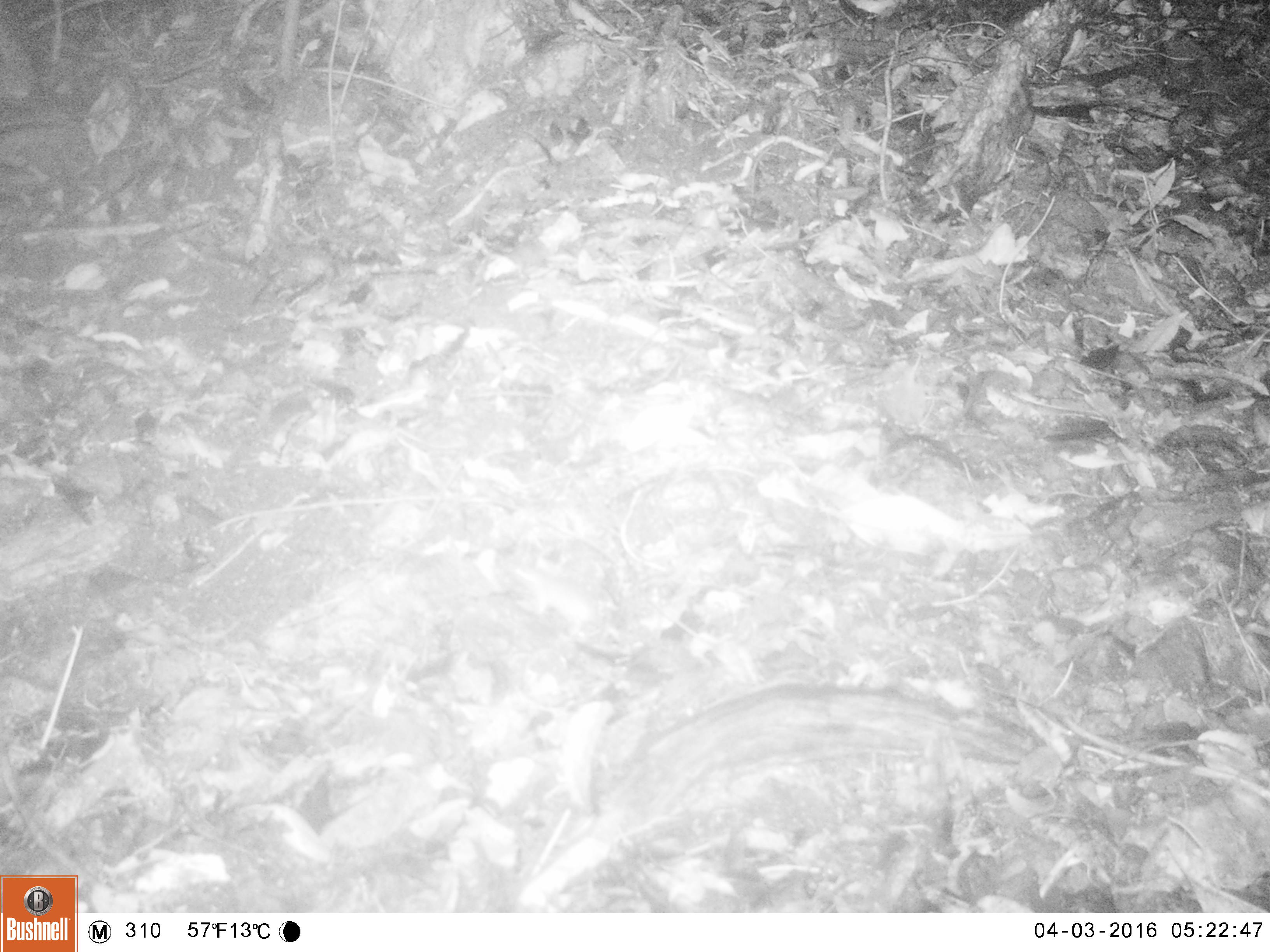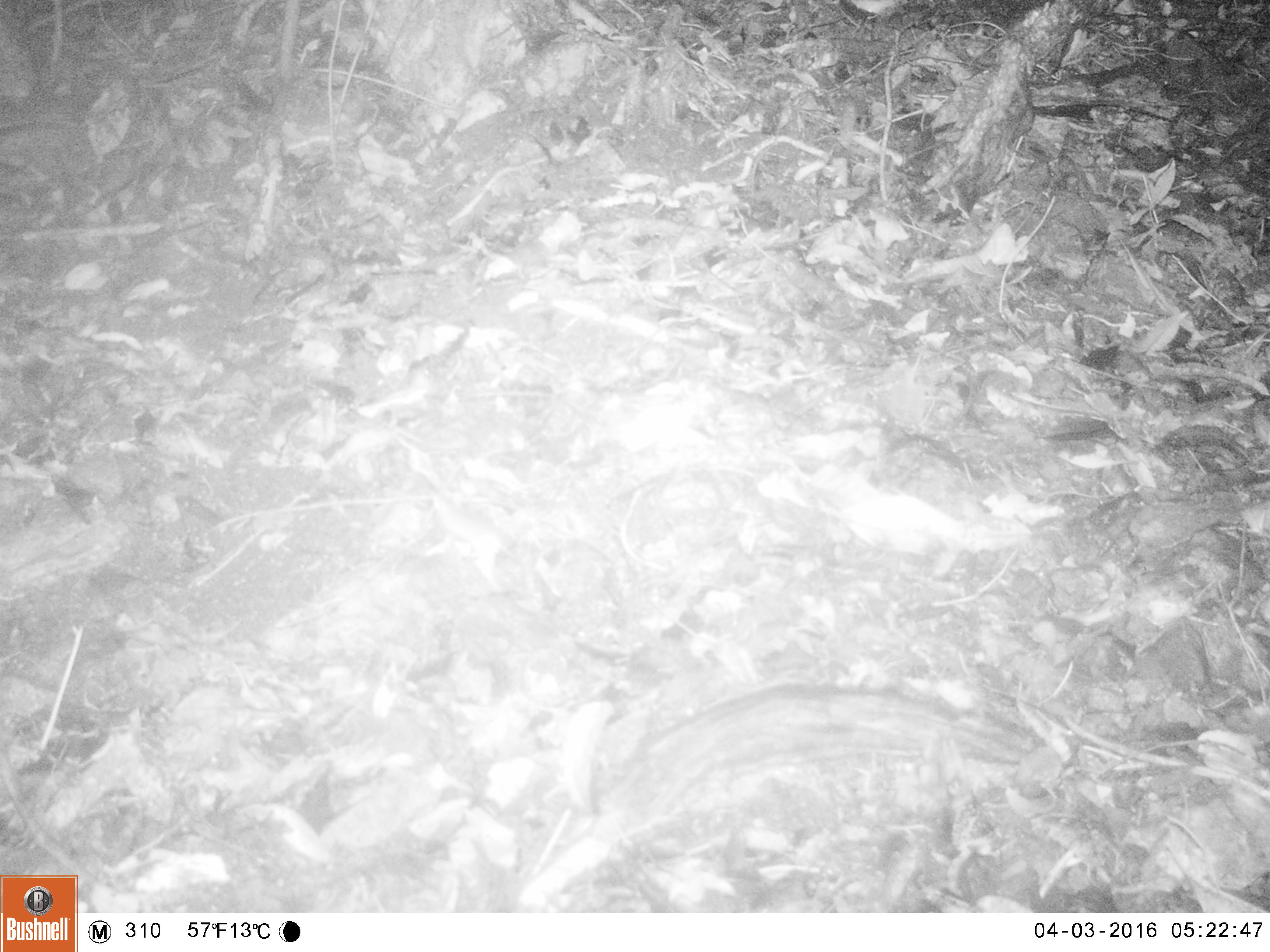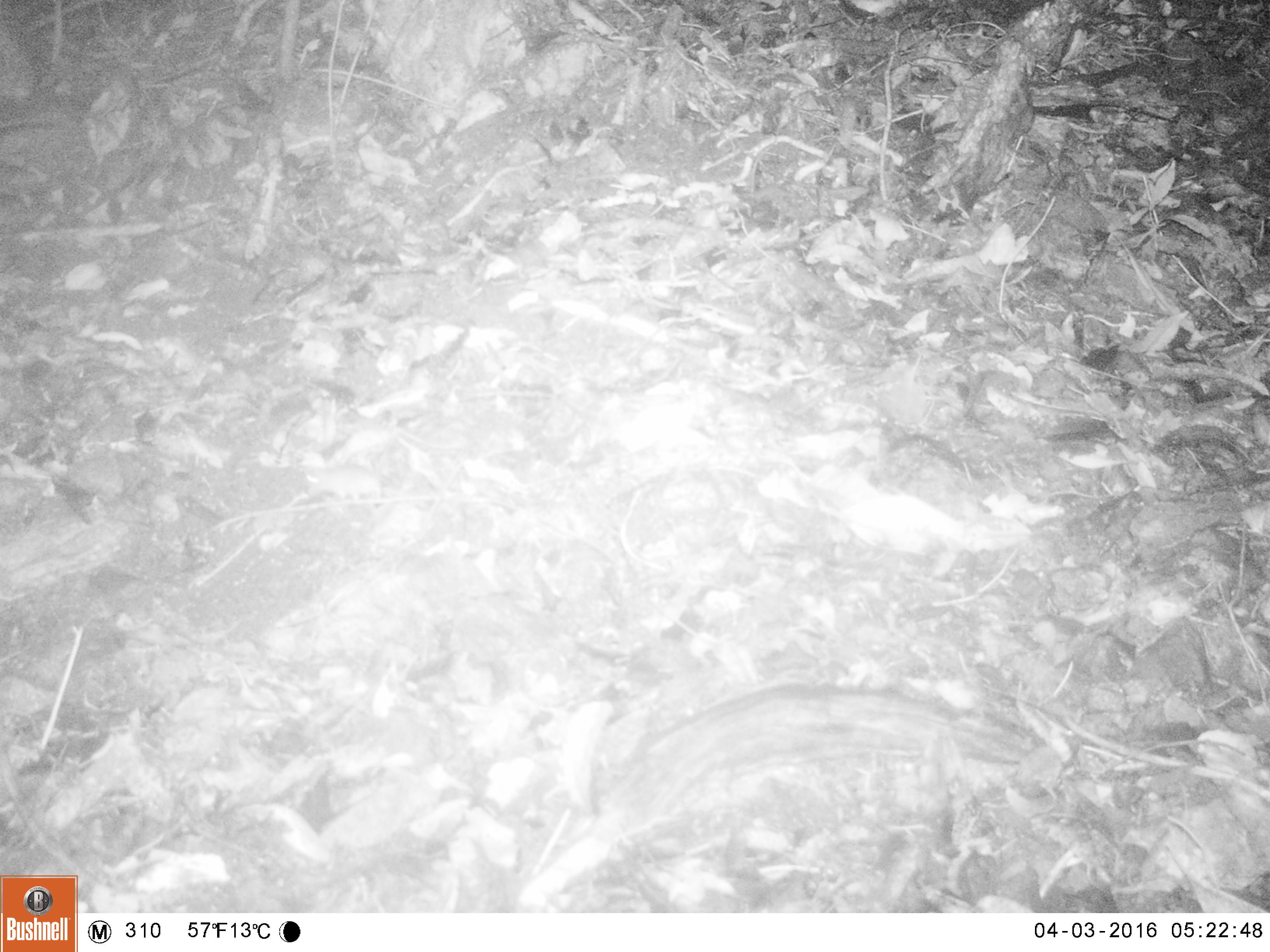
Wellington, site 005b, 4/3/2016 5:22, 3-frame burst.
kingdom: Animalia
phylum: Chordata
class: Mammalia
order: Rodentia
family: Muridae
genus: Mus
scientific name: Mus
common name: mouse